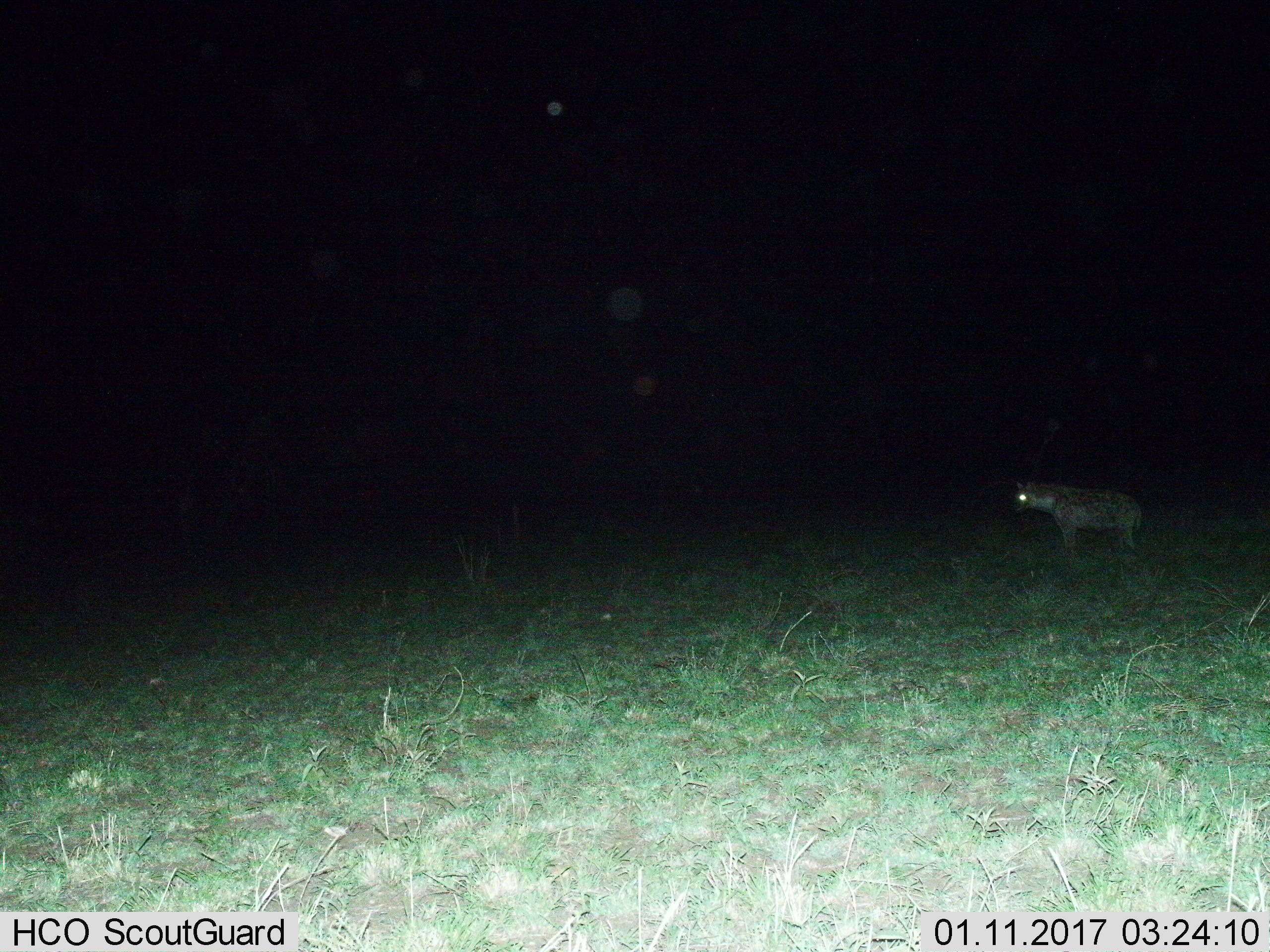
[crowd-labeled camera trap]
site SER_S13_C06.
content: unidentified animal